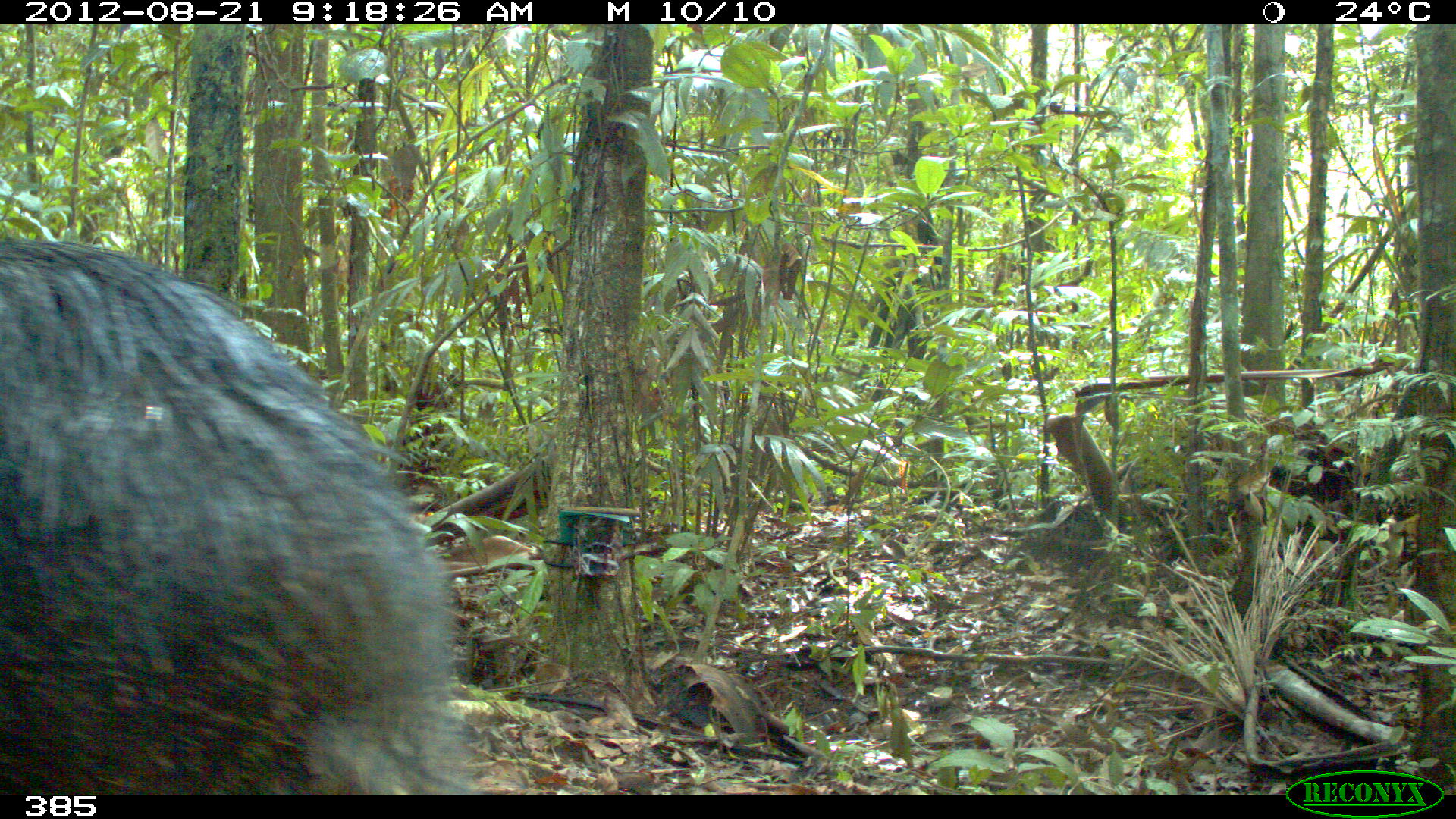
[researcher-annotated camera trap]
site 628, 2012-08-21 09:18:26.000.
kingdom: Animalia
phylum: Chordata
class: Mammalia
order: Artiodactyla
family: Tayassuidae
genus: Tayassu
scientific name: Tayassu pecari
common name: white-lipped peccary